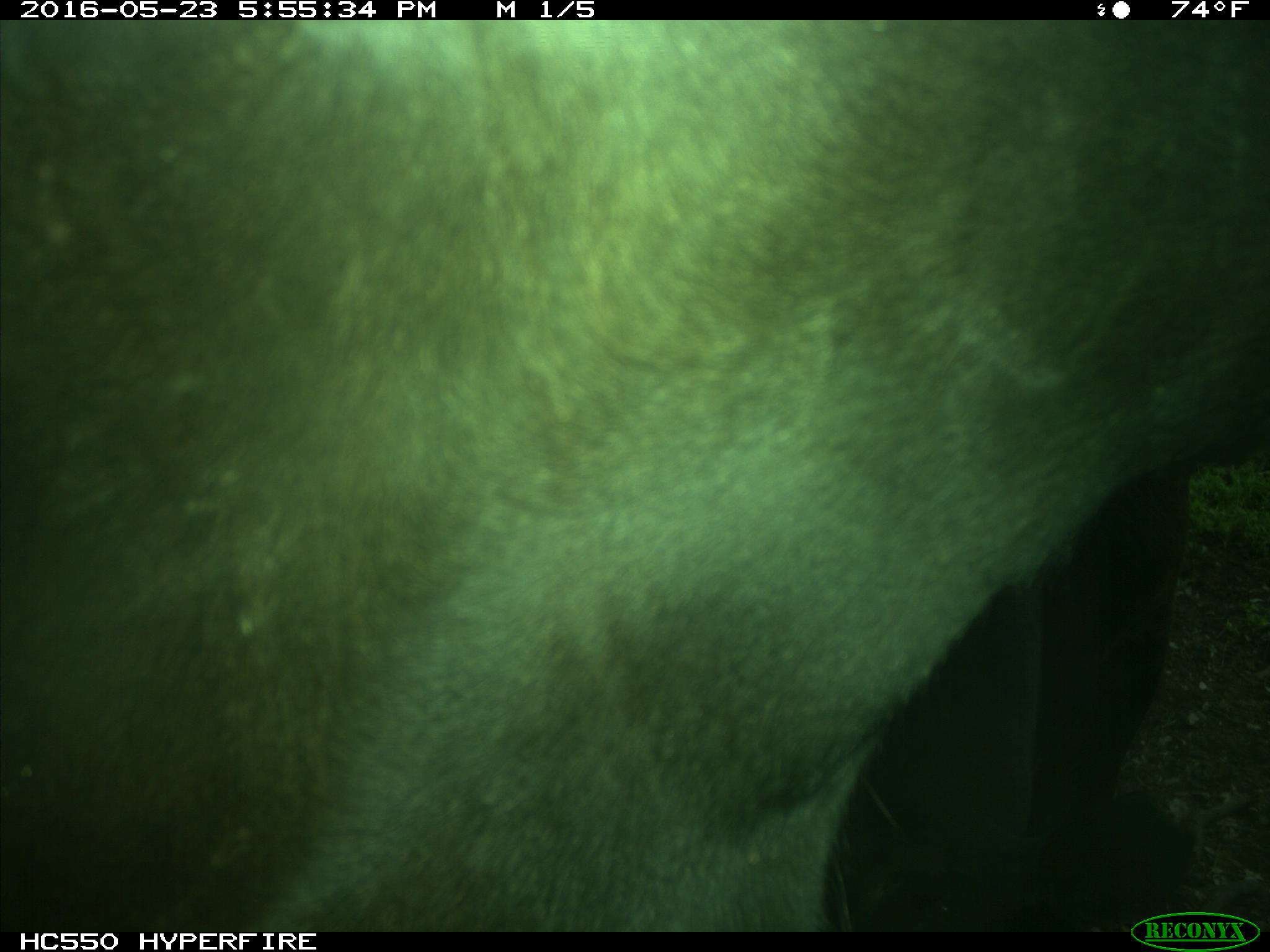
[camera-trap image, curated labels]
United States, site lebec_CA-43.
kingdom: Animalia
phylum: Chordata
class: Mammalia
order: Artiodactyla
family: Bovidae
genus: Bos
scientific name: Bos taurus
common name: domestic cow